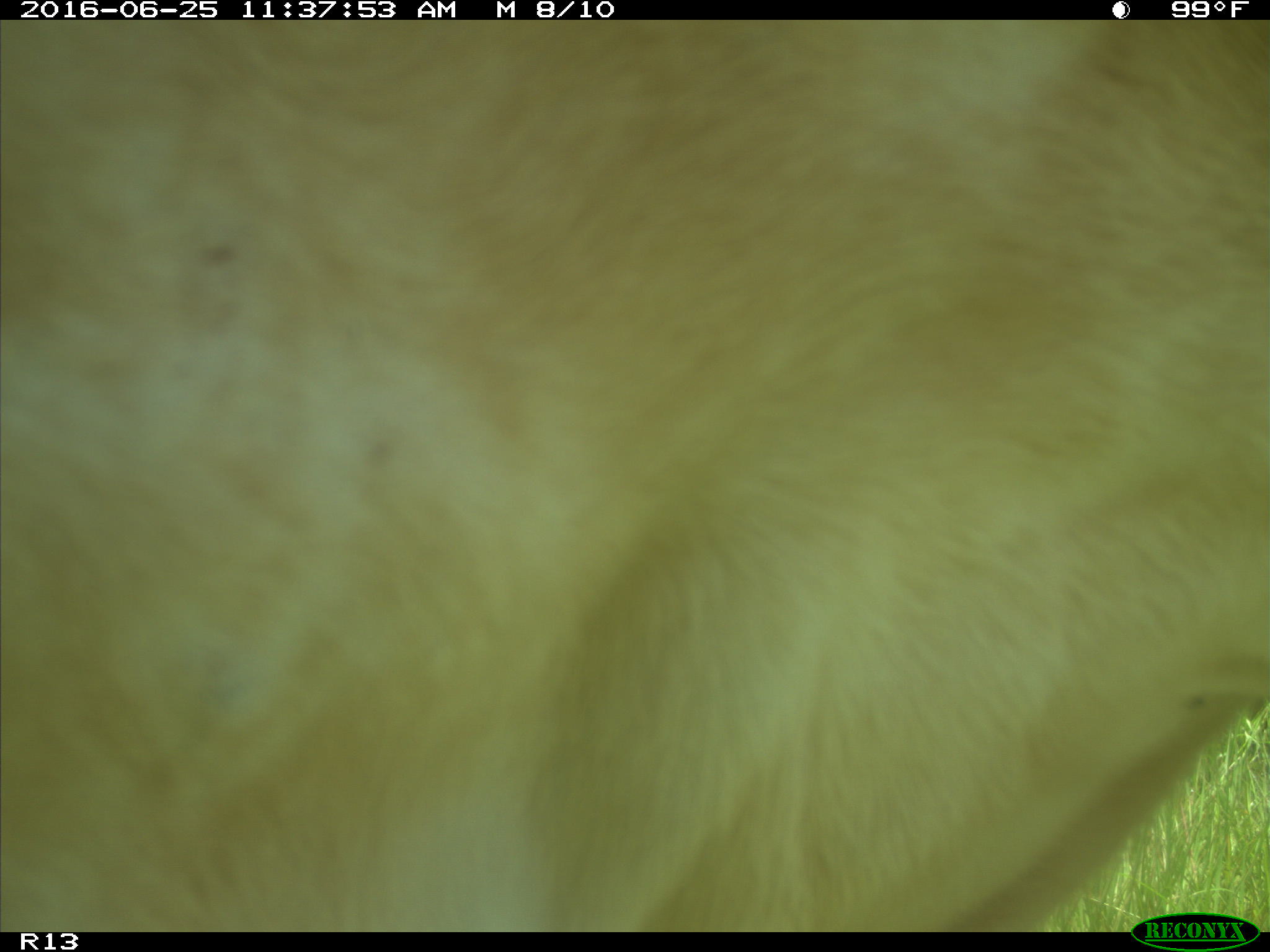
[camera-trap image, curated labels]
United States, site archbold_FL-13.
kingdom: Animalia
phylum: Chordata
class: Mammalia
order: Artiodactyla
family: Bovidae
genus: Bos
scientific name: Bos taurus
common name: domestic cow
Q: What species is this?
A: Bos taurus (domestic cow).